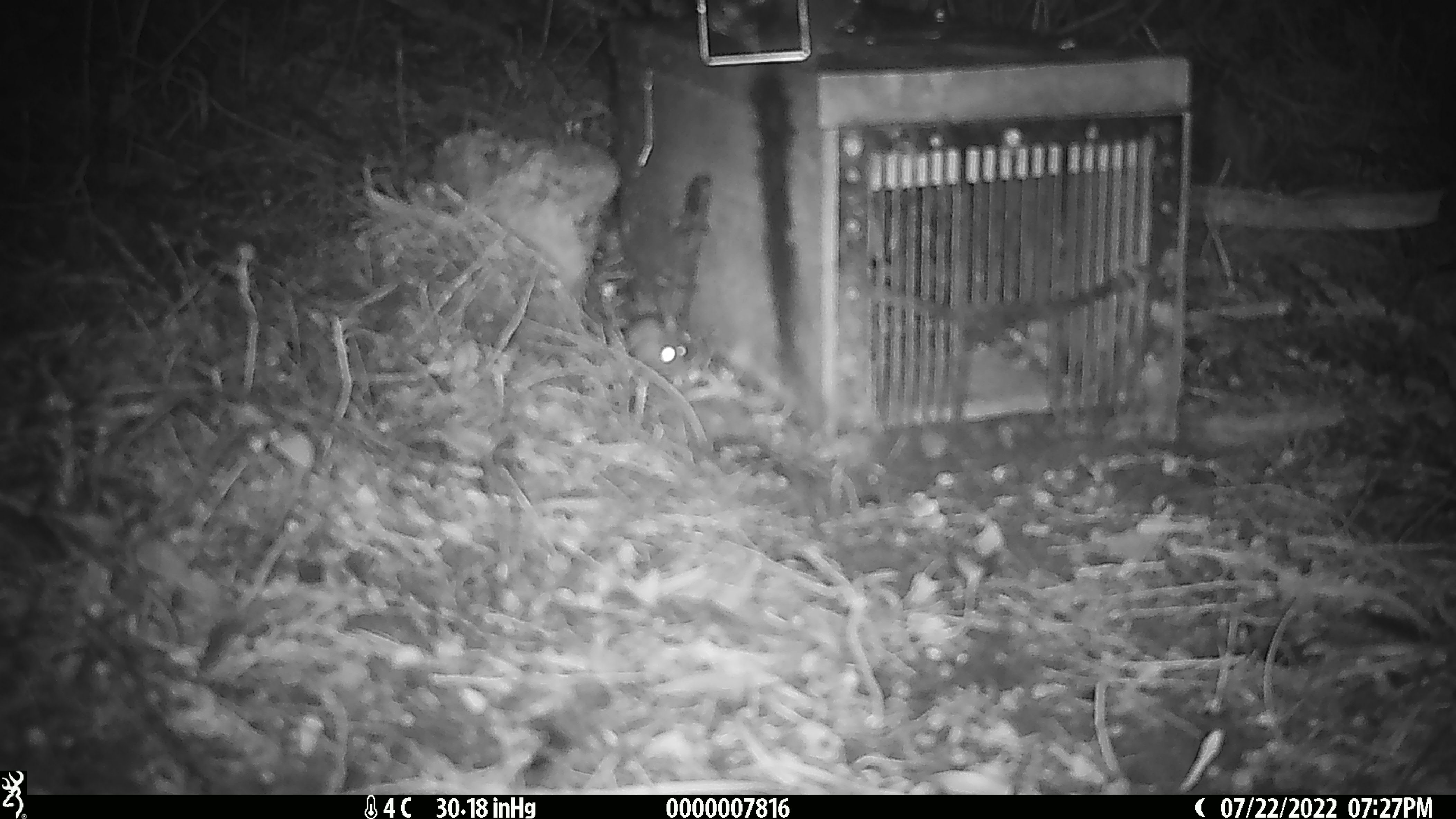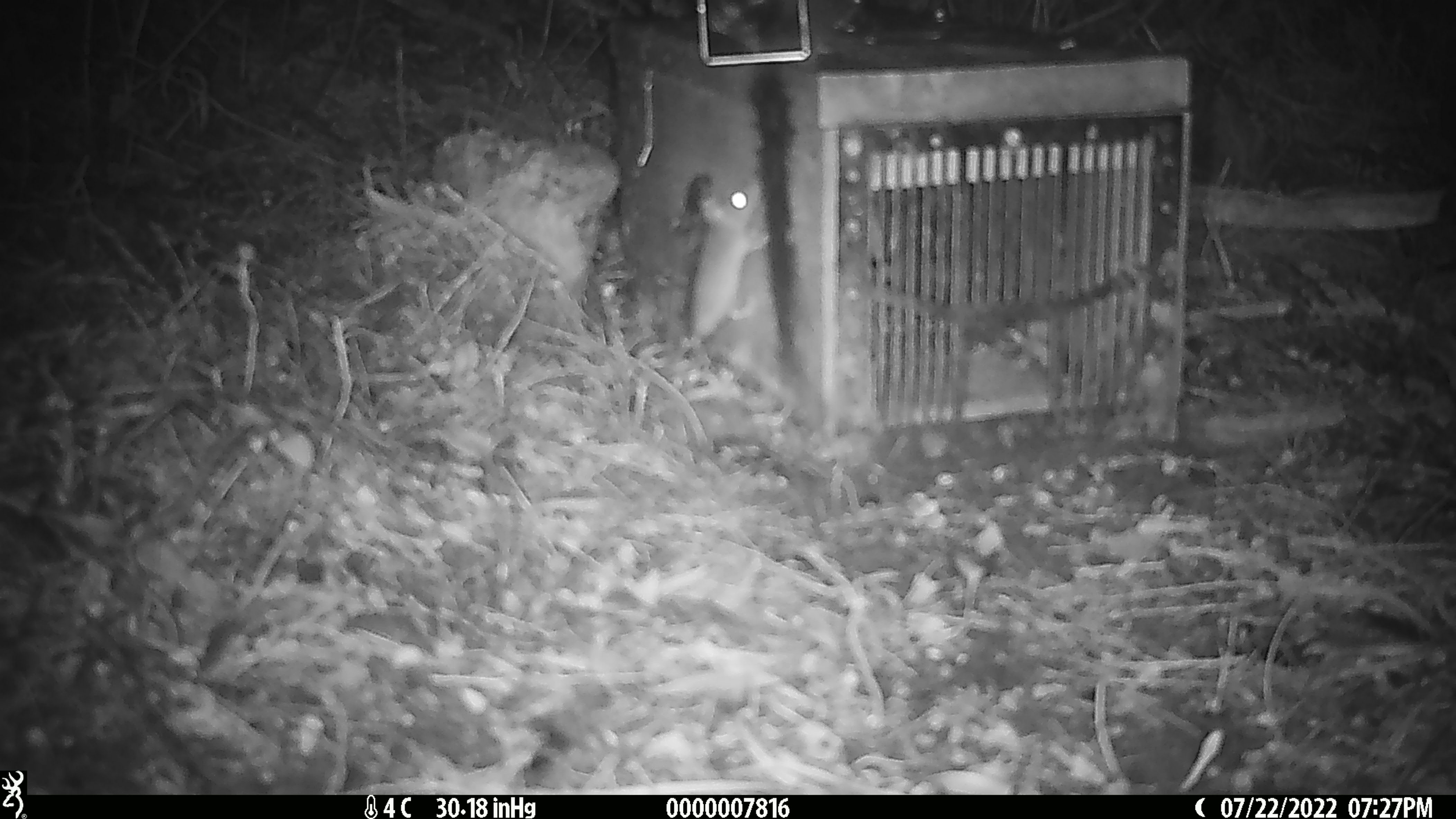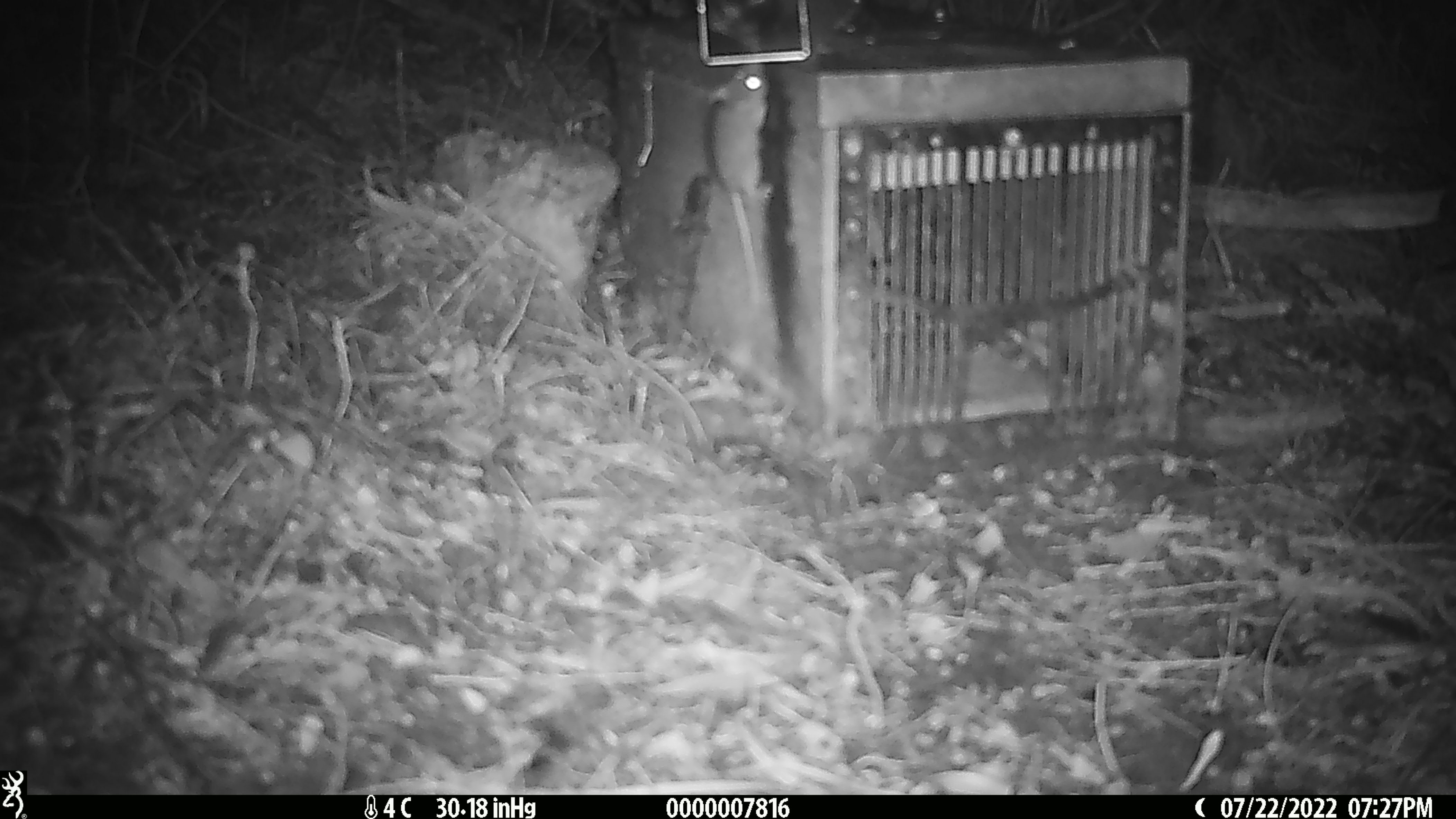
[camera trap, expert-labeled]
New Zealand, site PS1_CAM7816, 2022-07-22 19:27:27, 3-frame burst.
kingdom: Animalia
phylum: Chordata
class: Mammalia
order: Rodentia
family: Muridae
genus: Mus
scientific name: Mus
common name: mouse